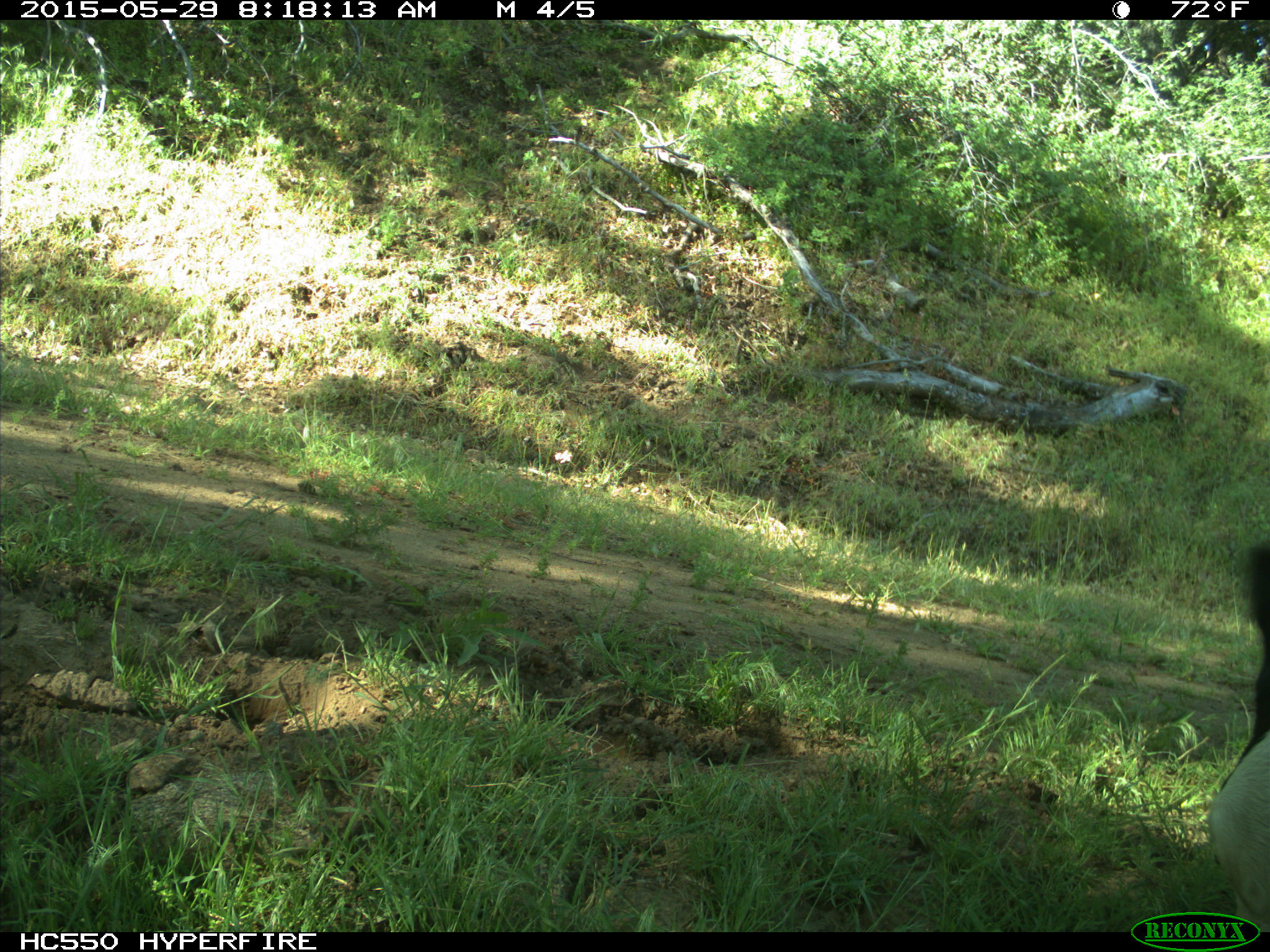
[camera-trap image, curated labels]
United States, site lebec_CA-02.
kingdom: Animalia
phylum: Chordata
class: Mammalia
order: Artiodactyla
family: Bovidae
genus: Bos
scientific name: Bos taurus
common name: domestic cow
Bos taurus (domestic cow).